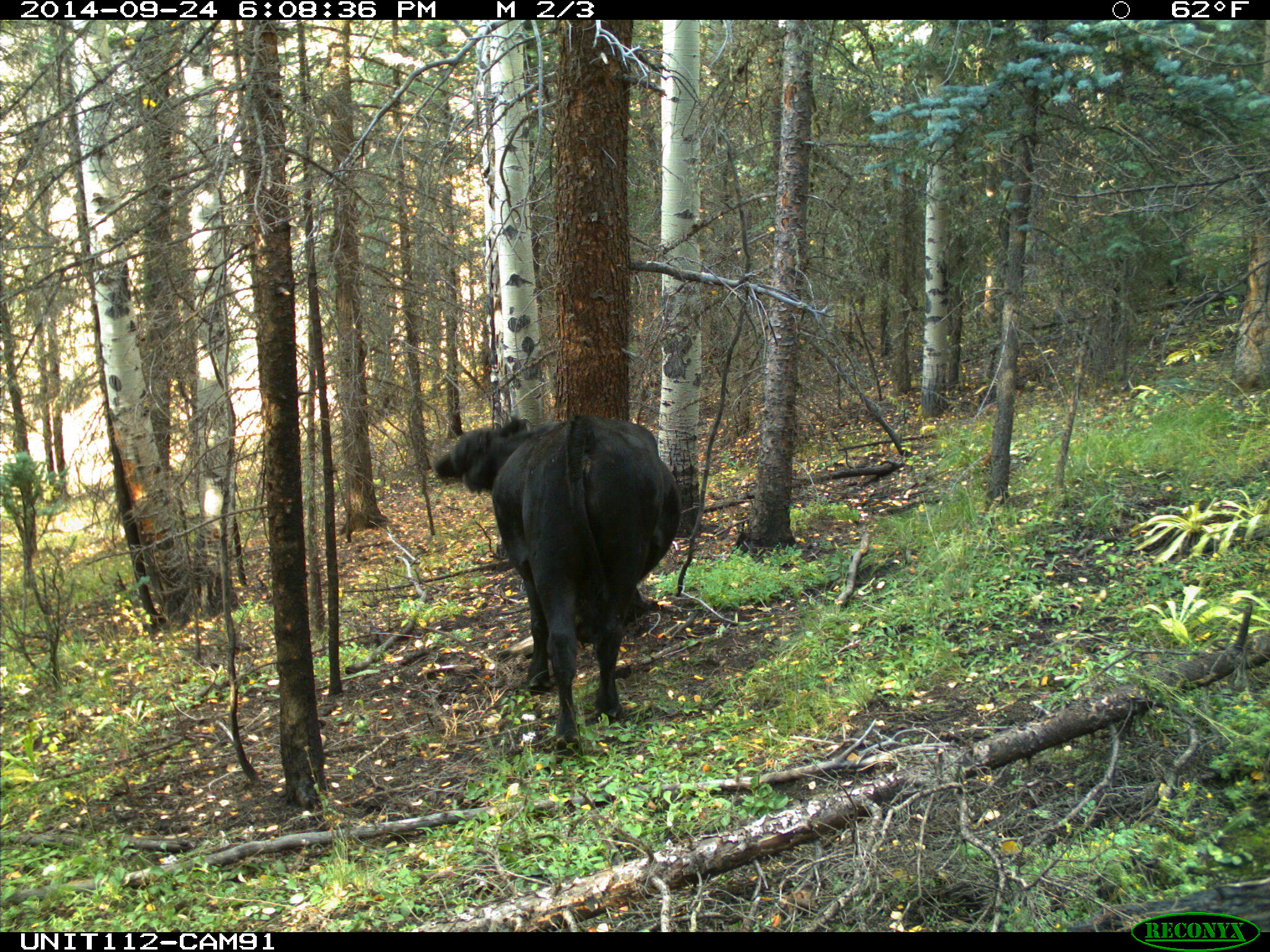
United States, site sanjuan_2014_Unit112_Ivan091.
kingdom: Animalia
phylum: Chordata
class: Mammalia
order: Artiodactyla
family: Bovidae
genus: Bos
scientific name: Bos taurus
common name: domestic cow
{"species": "Bos taurus (domestic cow)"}